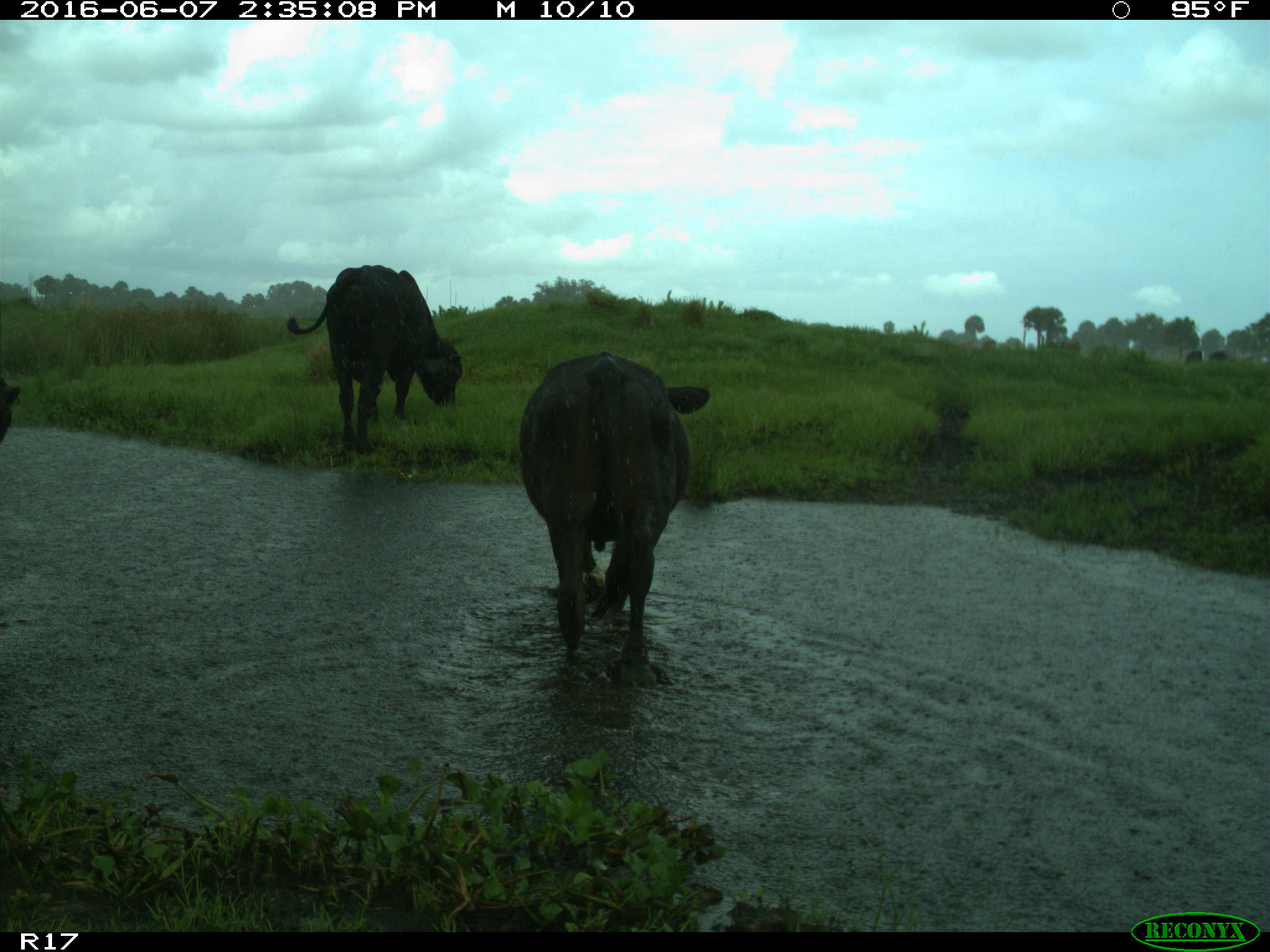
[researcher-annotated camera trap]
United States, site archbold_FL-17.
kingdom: Animalia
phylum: Chordata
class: Mammalia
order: Artiodactyla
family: Bovidae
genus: Bos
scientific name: Bos taurus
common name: domestic cow